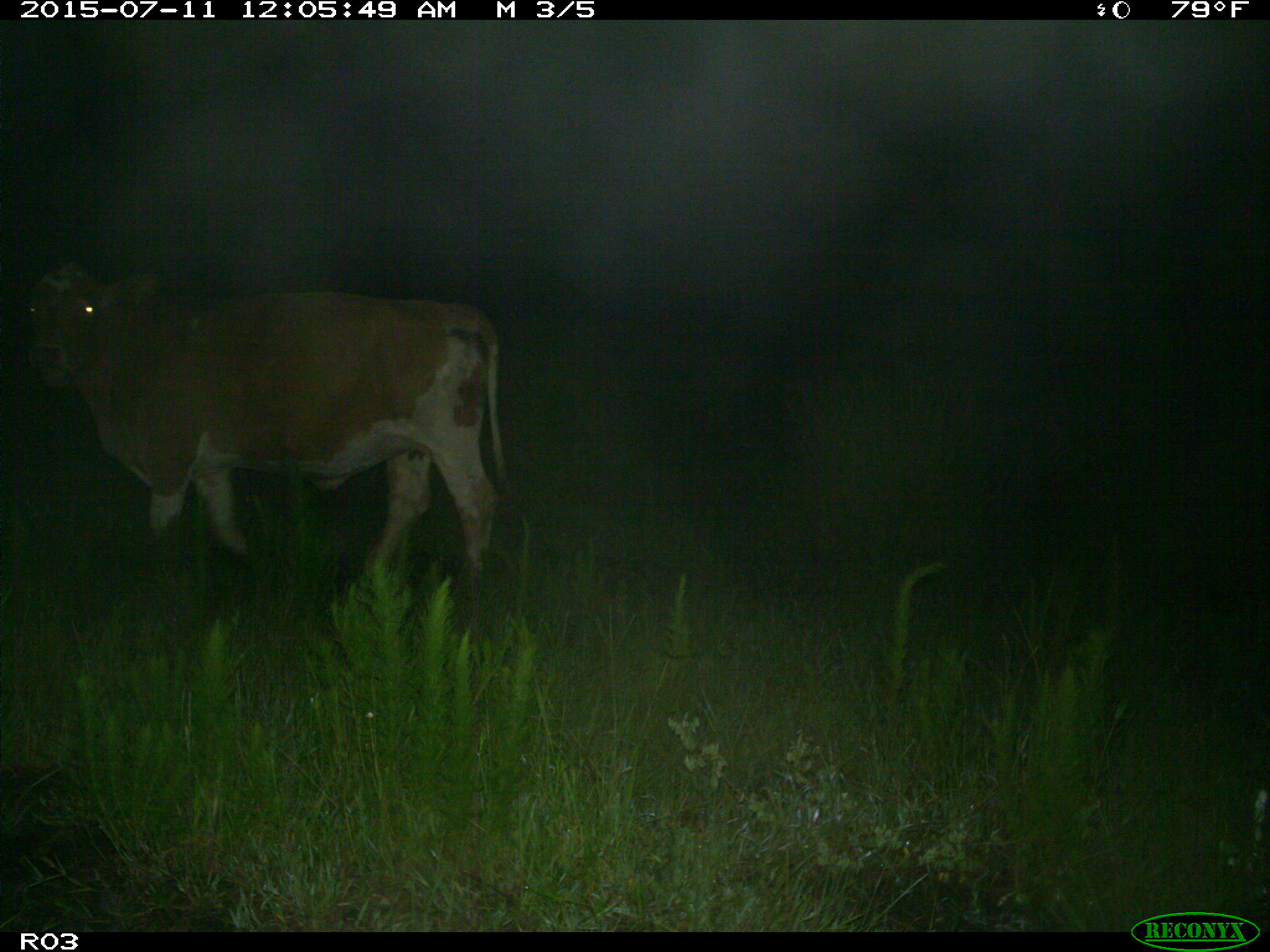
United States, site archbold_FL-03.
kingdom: Animalia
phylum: Chordata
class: Mammalia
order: Artiodactyla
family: Bovidae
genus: Bos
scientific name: Bos taurus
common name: domestic cow